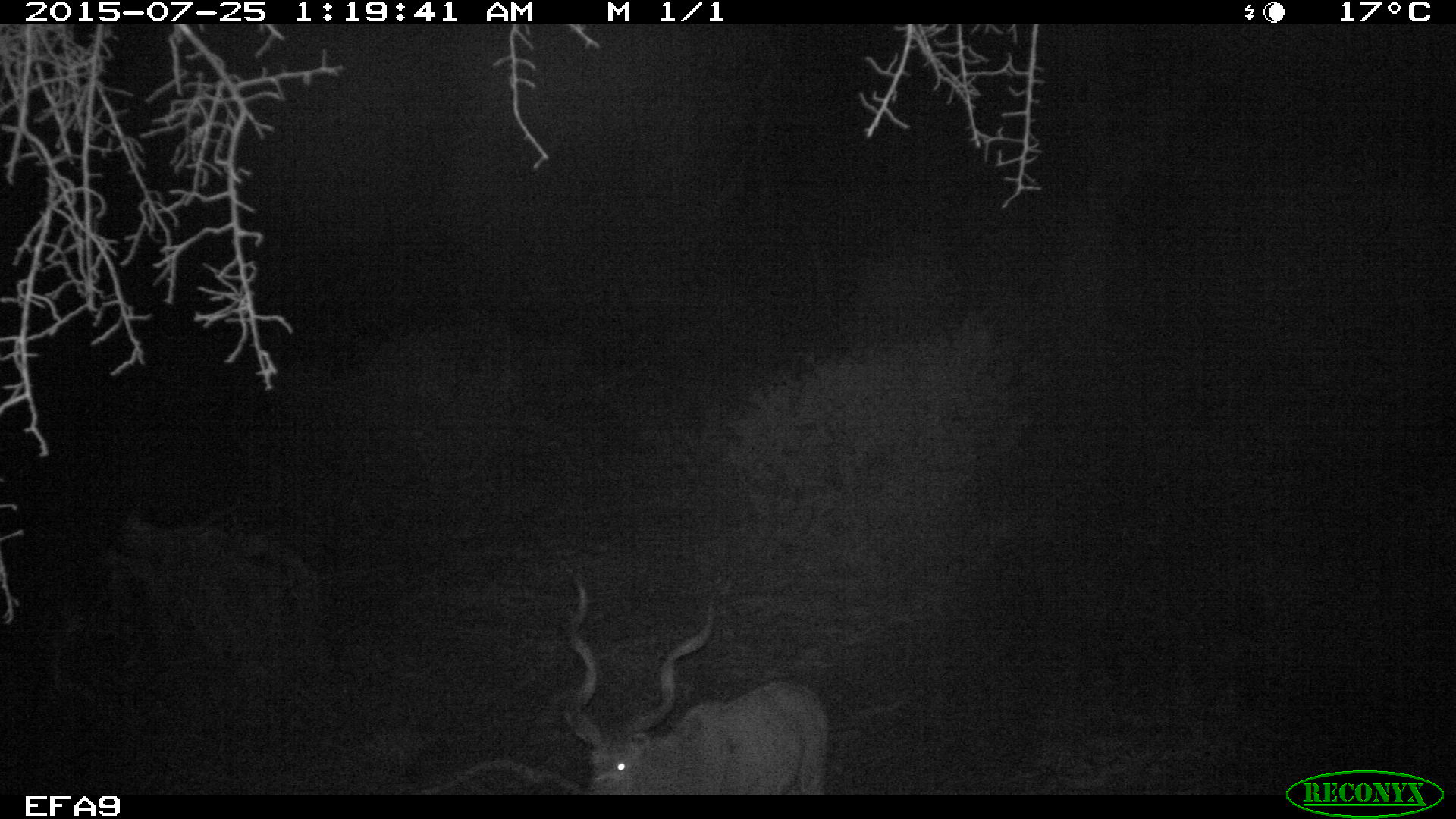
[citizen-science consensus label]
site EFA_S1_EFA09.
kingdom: Animalia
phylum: Chordata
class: Mammalia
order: Artiodactyla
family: Bovidae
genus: Tragelaphus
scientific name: Tragelaphus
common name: kudu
Kudu (Tragelaphus), count 1. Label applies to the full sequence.